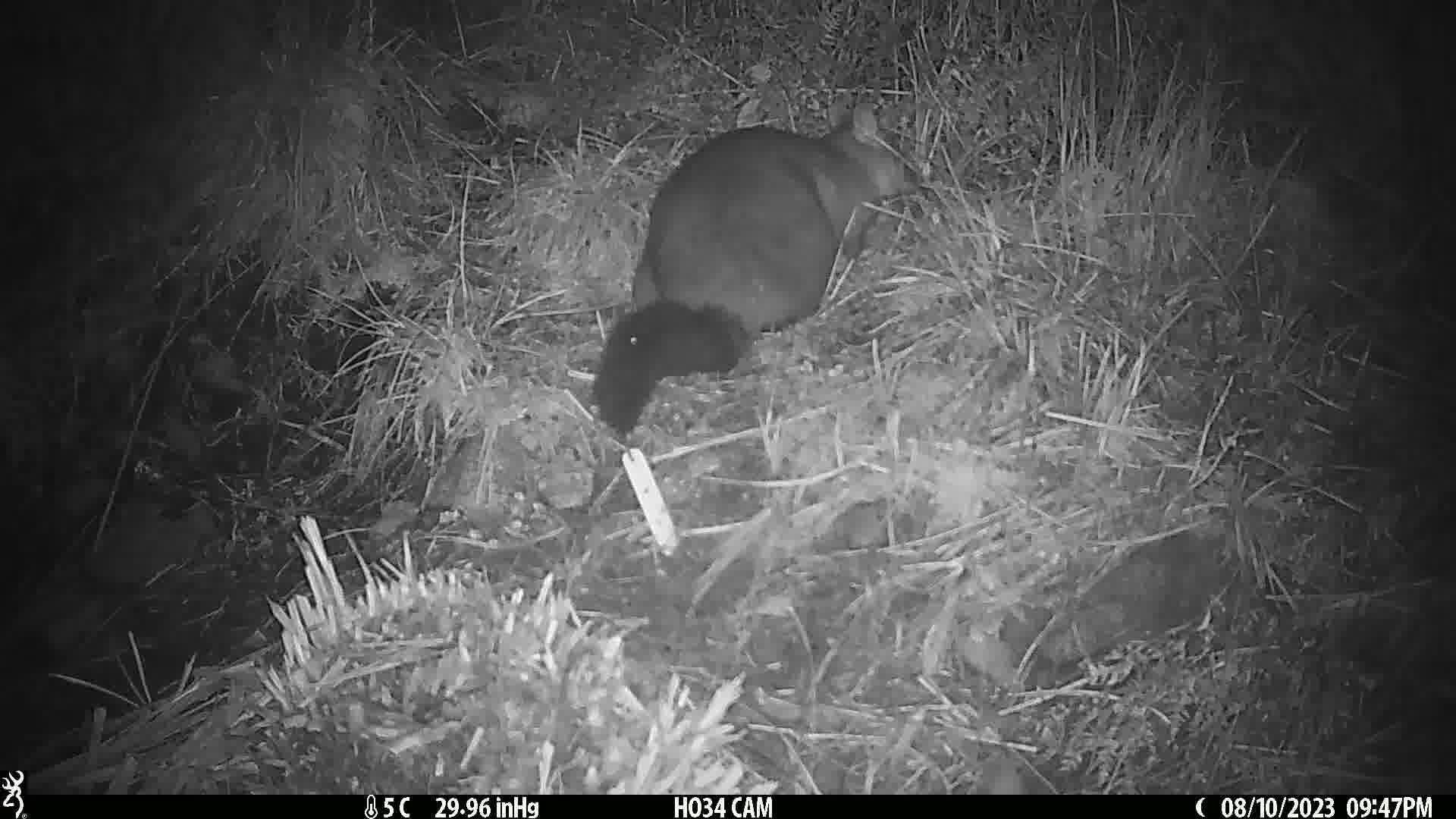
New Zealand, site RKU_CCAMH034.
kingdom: Animalia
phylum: Chordata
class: Mammalia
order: Diprotodontia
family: Phalangeridae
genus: Trichosurus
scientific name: Trichosurus vulpecula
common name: common brushtail possum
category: possum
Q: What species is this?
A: Possum (common brushtail possum) (Trichosurus vulpecula).